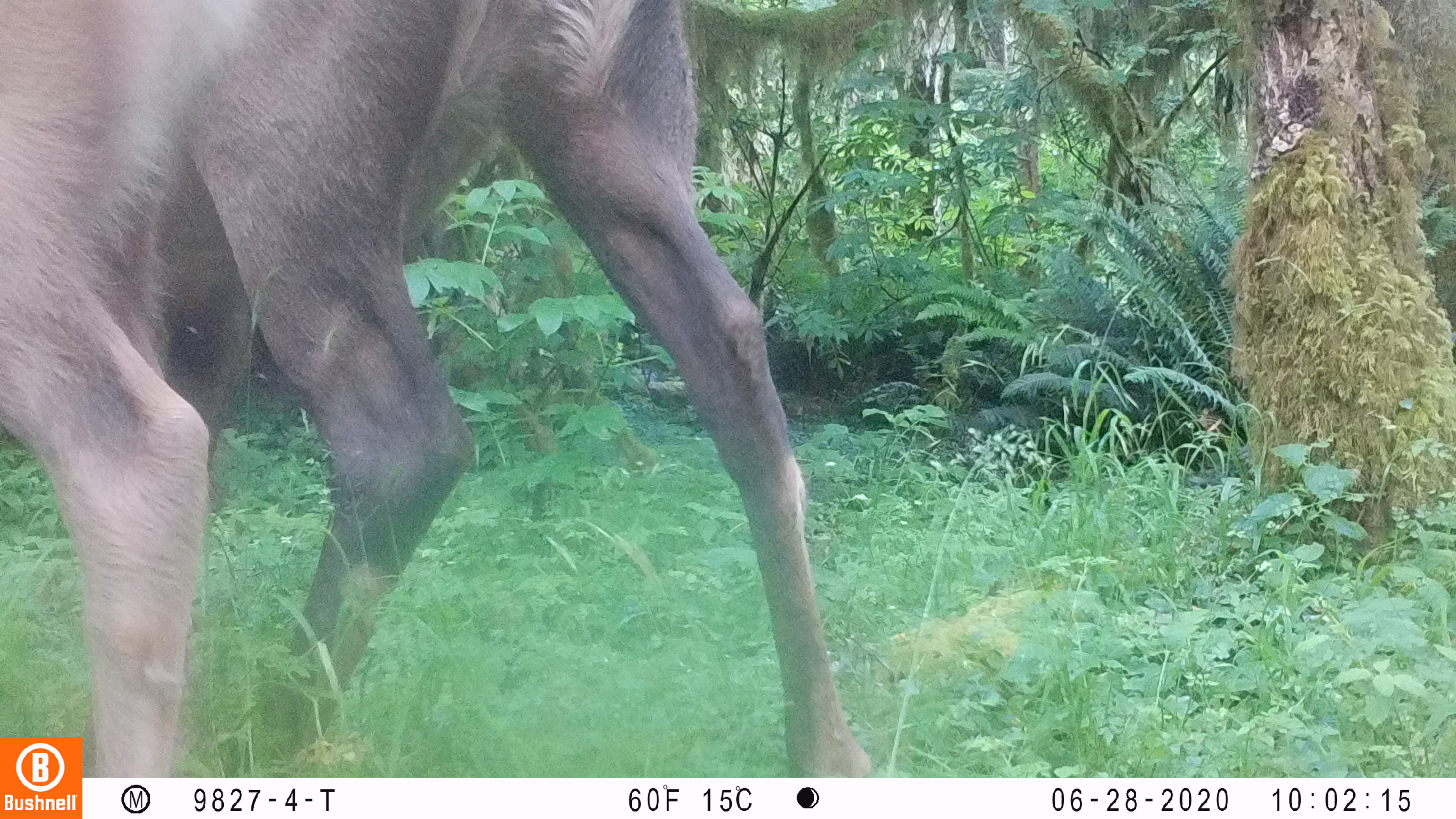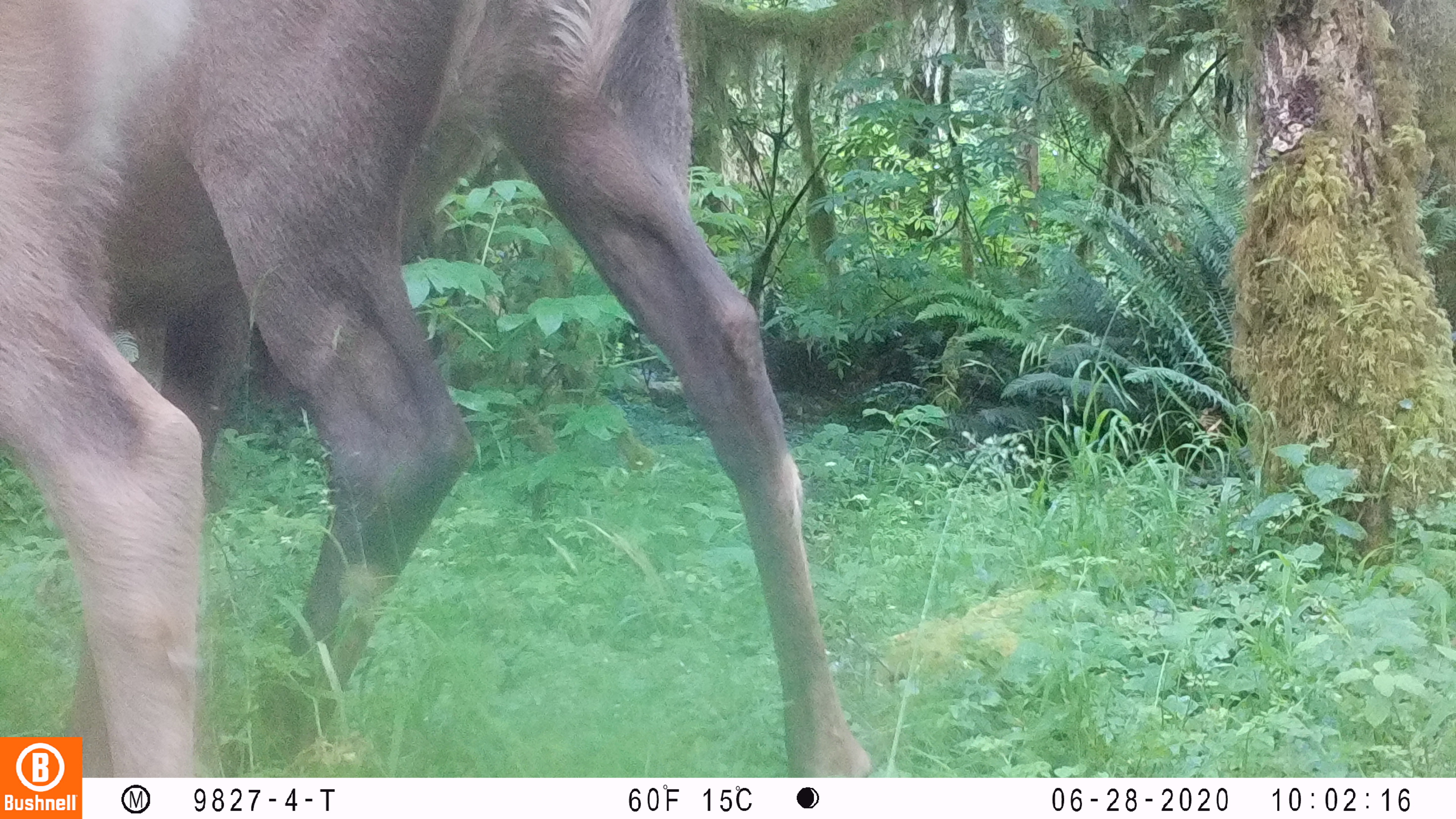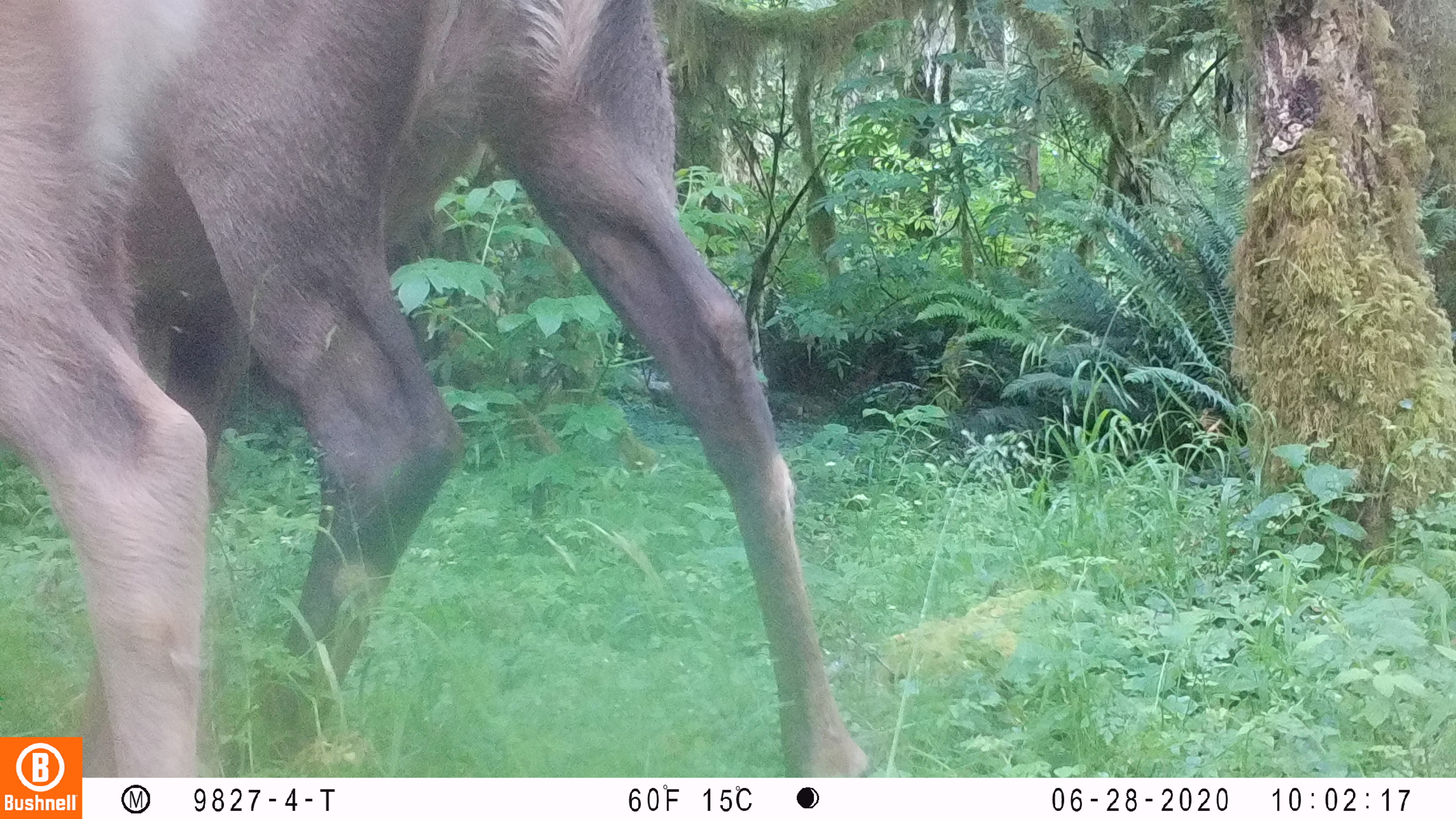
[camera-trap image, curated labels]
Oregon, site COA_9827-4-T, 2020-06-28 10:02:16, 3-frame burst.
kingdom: Animalia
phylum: Chordata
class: Mammalia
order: Artiodactyla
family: Cervidae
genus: Cervus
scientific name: Cervus canadensis roosevelti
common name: roosevelt elk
Roosevelt elk (Cervus canadensis roosevelti).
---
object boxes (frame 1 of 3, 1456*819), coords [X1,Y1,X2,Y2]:
roosevelt elk: [0,0,859,723]; [4,2,254,730]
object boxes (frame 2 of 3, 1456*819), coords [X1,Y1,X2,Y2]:
roosevelt elk: [0,0,852,732]; [0,0,215,734]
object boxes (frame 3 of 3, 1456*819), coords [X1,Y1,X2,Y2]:
roosevelt elk: [2,0,844,727]; [6,0,218,734]